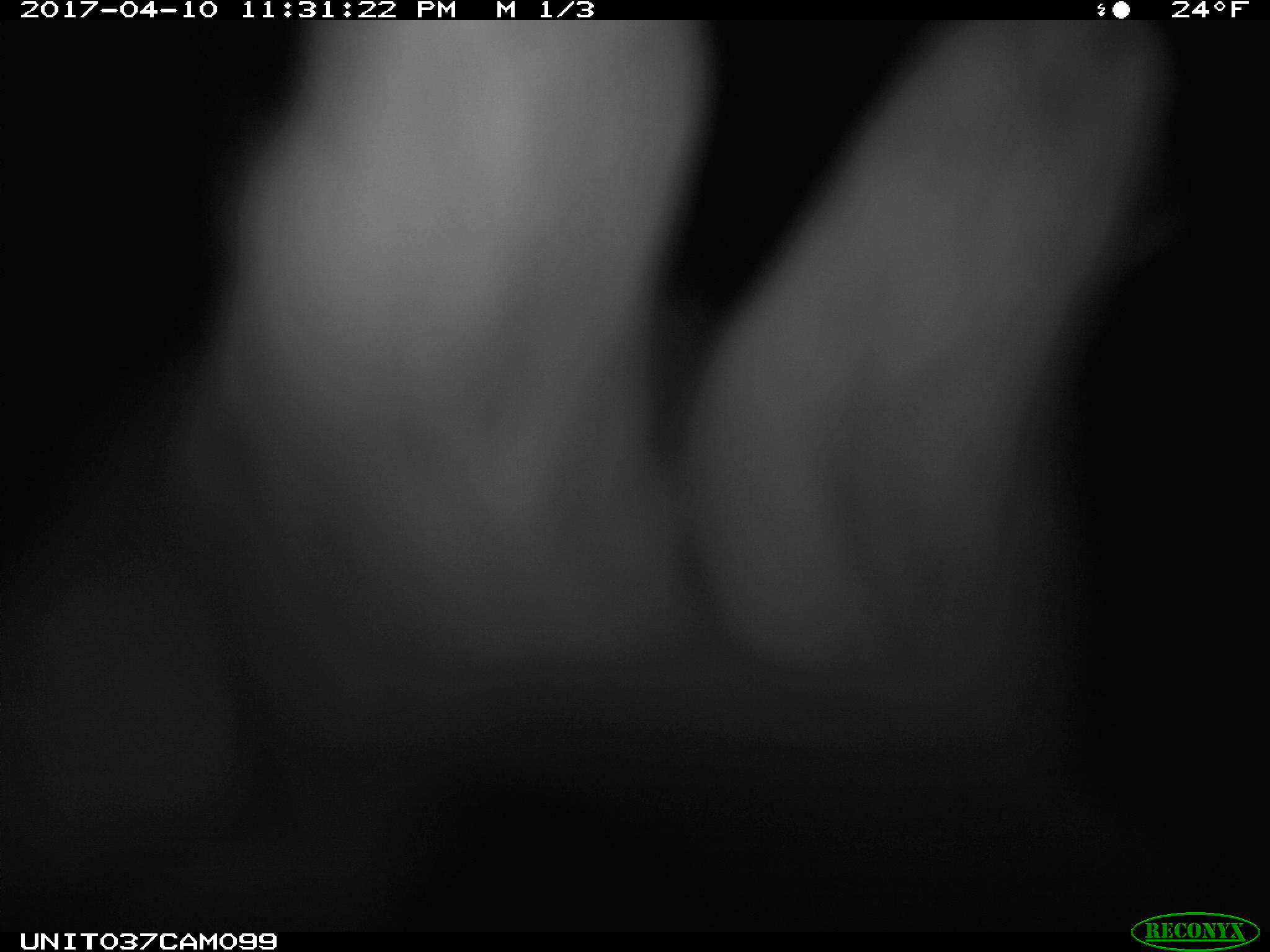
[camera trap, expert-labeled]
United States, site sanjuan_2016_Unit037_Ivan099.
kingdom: Animalia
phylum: Chordata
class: Mammalia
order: Lagomorpha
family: Leporidae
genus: Lepus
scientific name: Lepus americanus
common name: snowshoe hare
Lepus americanus (snowshoe hare).